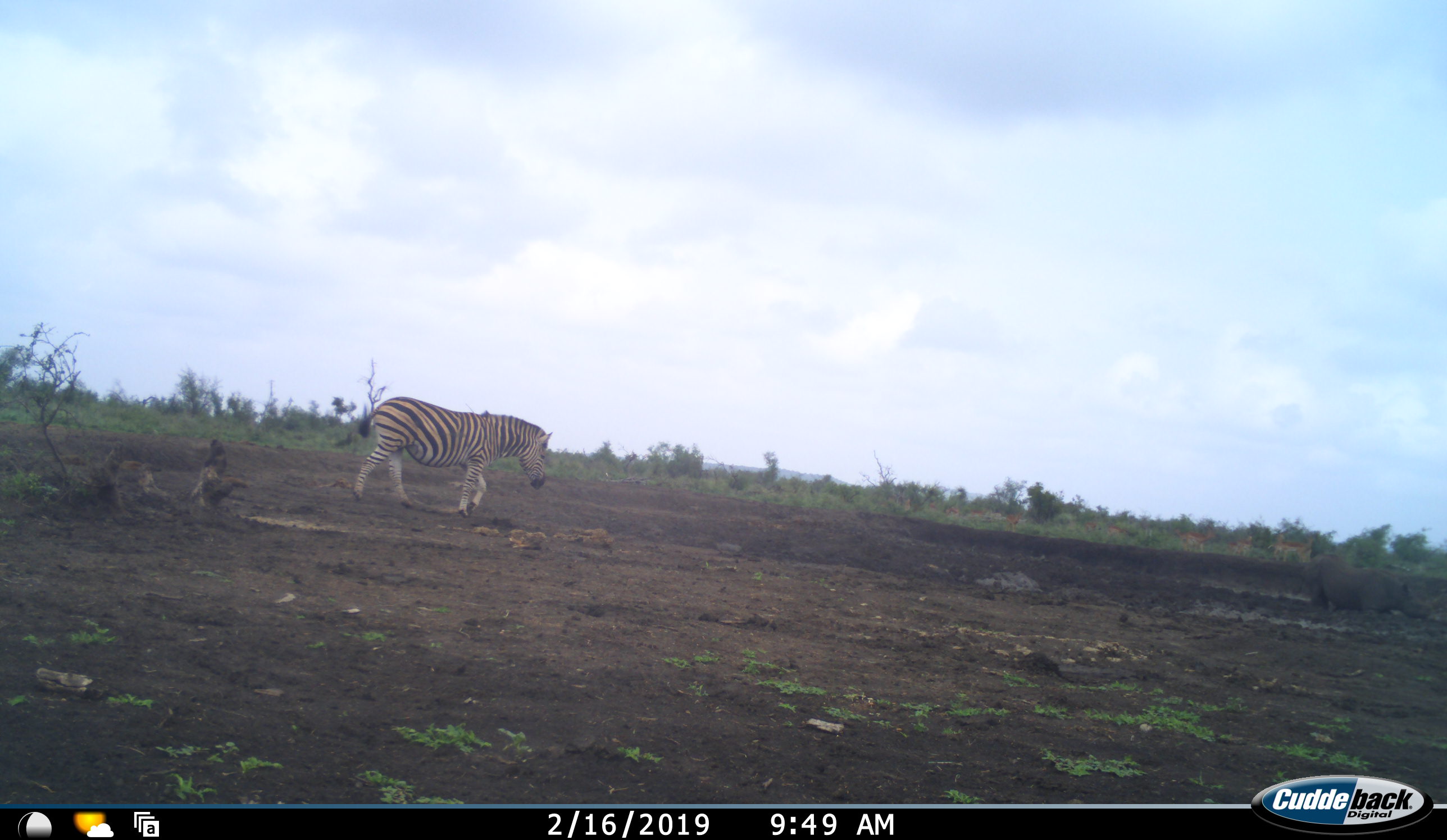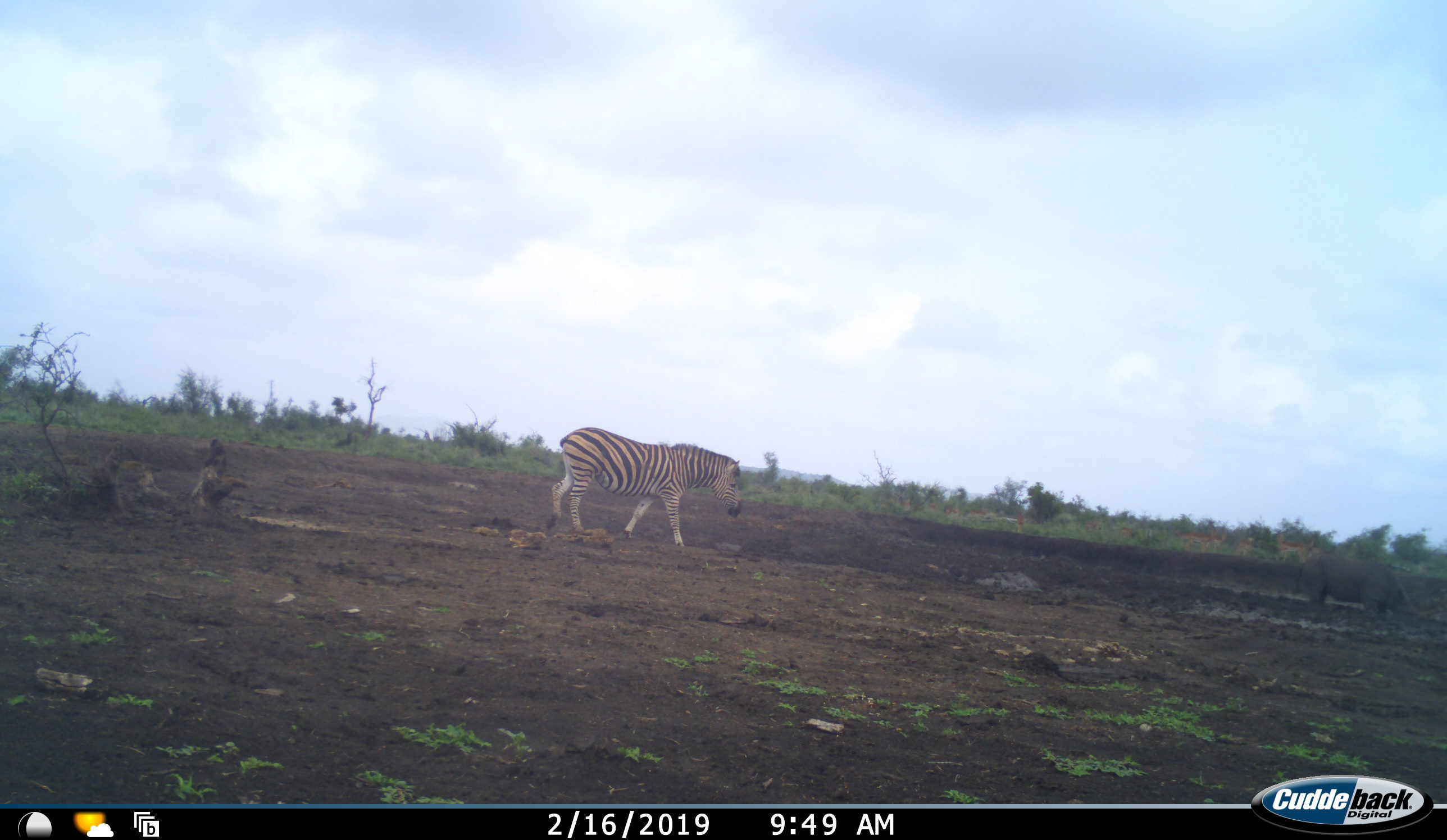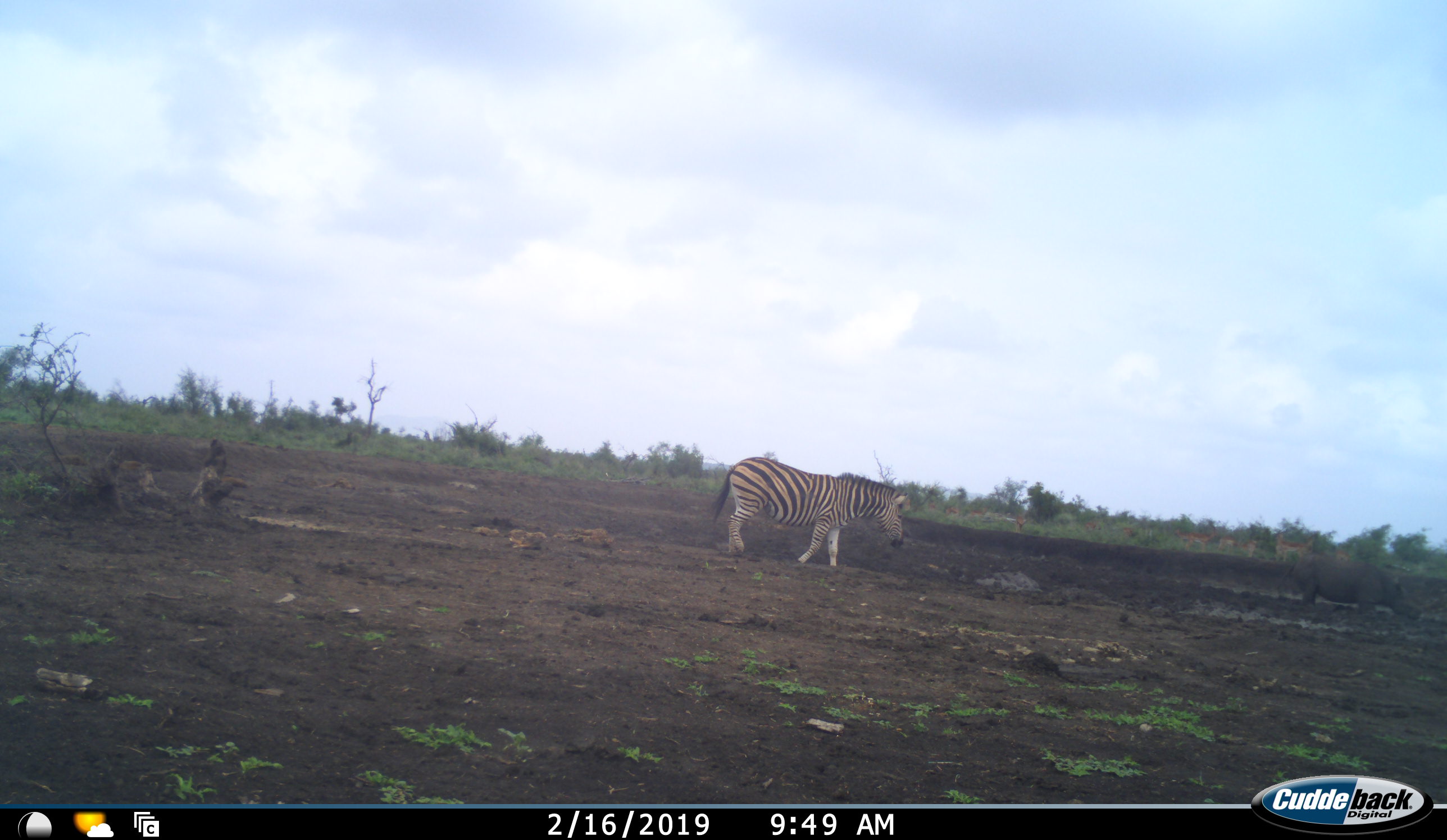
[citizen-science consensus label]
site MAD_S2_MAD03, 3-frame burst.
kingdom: Animalia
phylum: Chordata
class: Mammalia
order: Perissodactyla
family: Equidae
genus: Equus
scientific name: Equus quagga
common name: plains zebra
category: zebraplains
Zebraplains (plains zebra) (Equus quagga), count 1. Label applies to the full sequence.